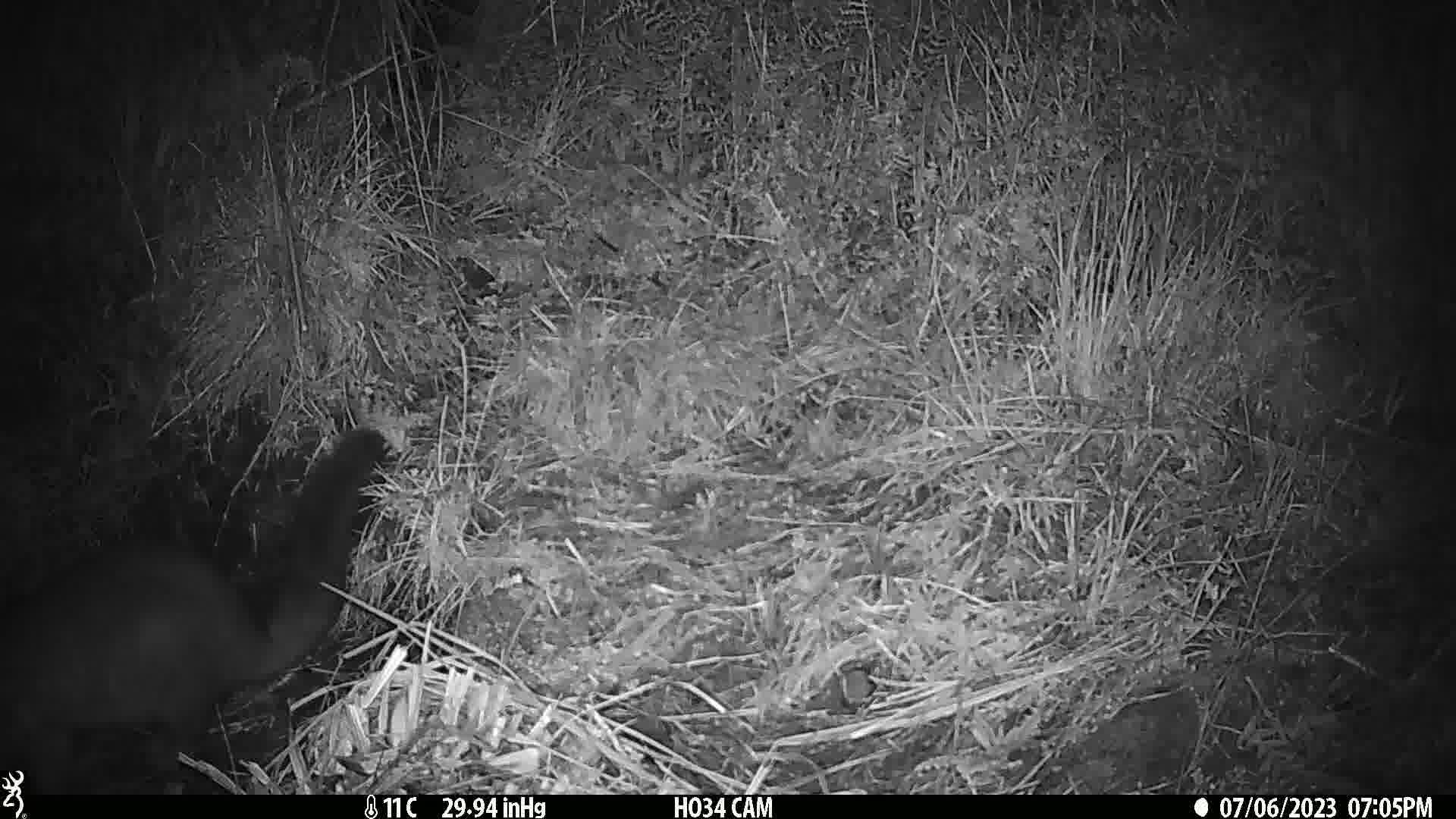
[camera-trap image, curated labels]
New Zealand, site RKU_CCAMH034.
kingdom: Animalia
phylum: Chordata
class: Mammalia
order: Diprotodontia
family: Phalangeridae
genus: Trichosurus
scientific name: Trichosurus vulpecula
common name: common brushtail possum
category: possum